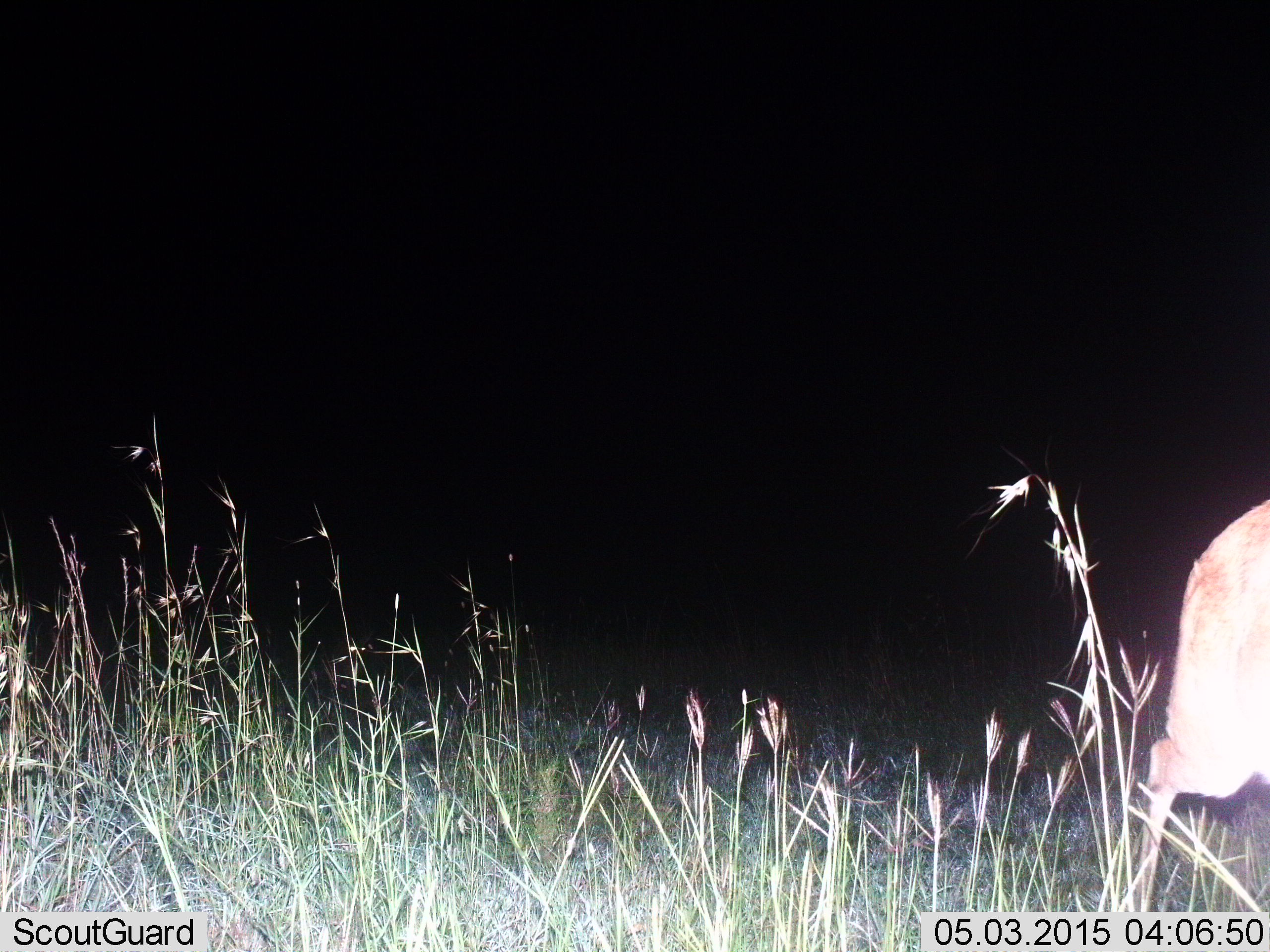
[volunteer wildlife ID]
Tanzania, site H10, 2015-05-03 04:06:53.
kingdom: Animalia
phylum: Chordata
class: Mammalia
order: Artiodactyla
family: Bovidae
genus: Redunca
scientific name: Redunca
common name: reedbuck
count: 1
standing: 12%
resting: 0%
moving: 100%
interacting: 0%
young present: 0%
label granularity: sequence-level